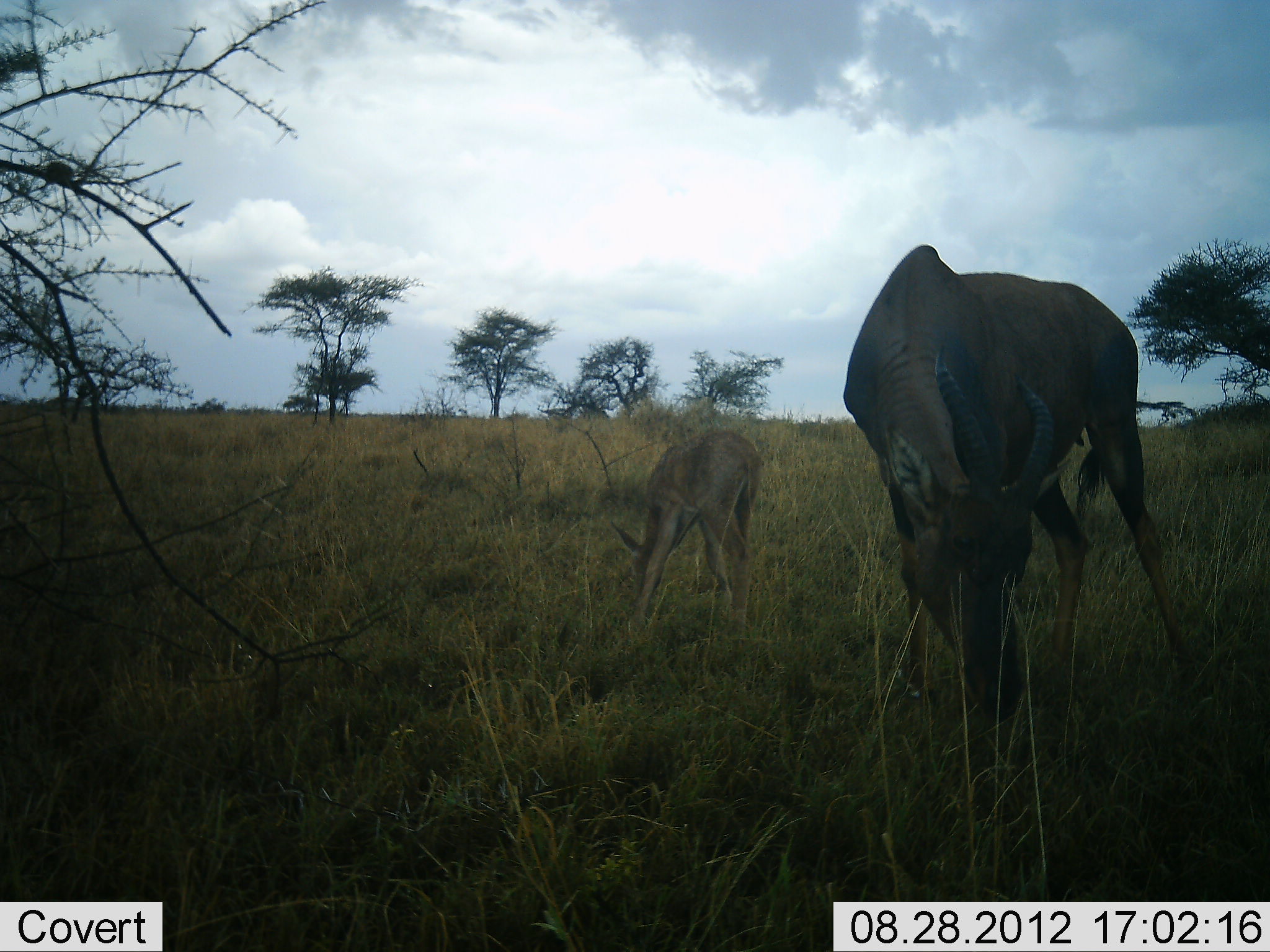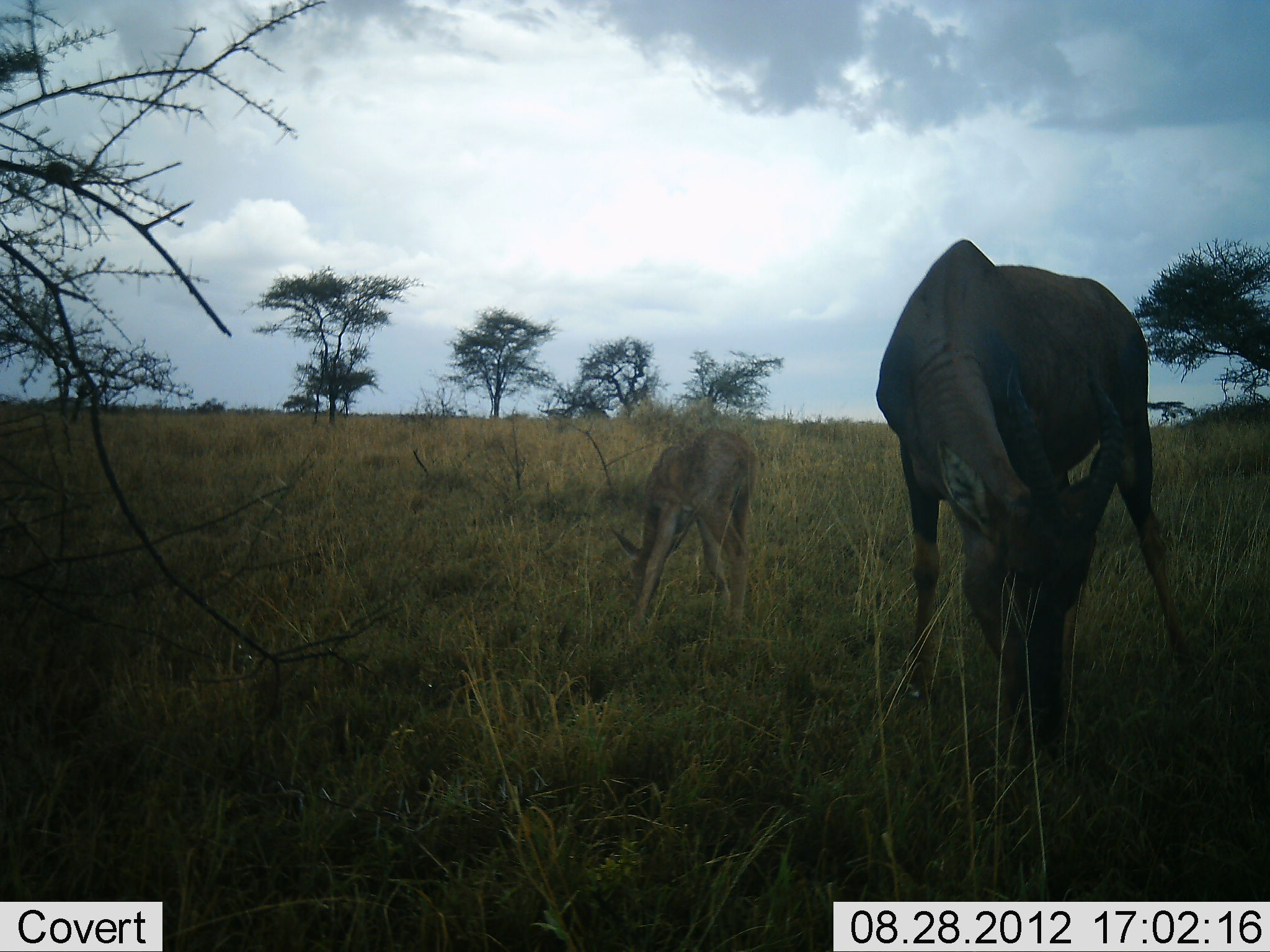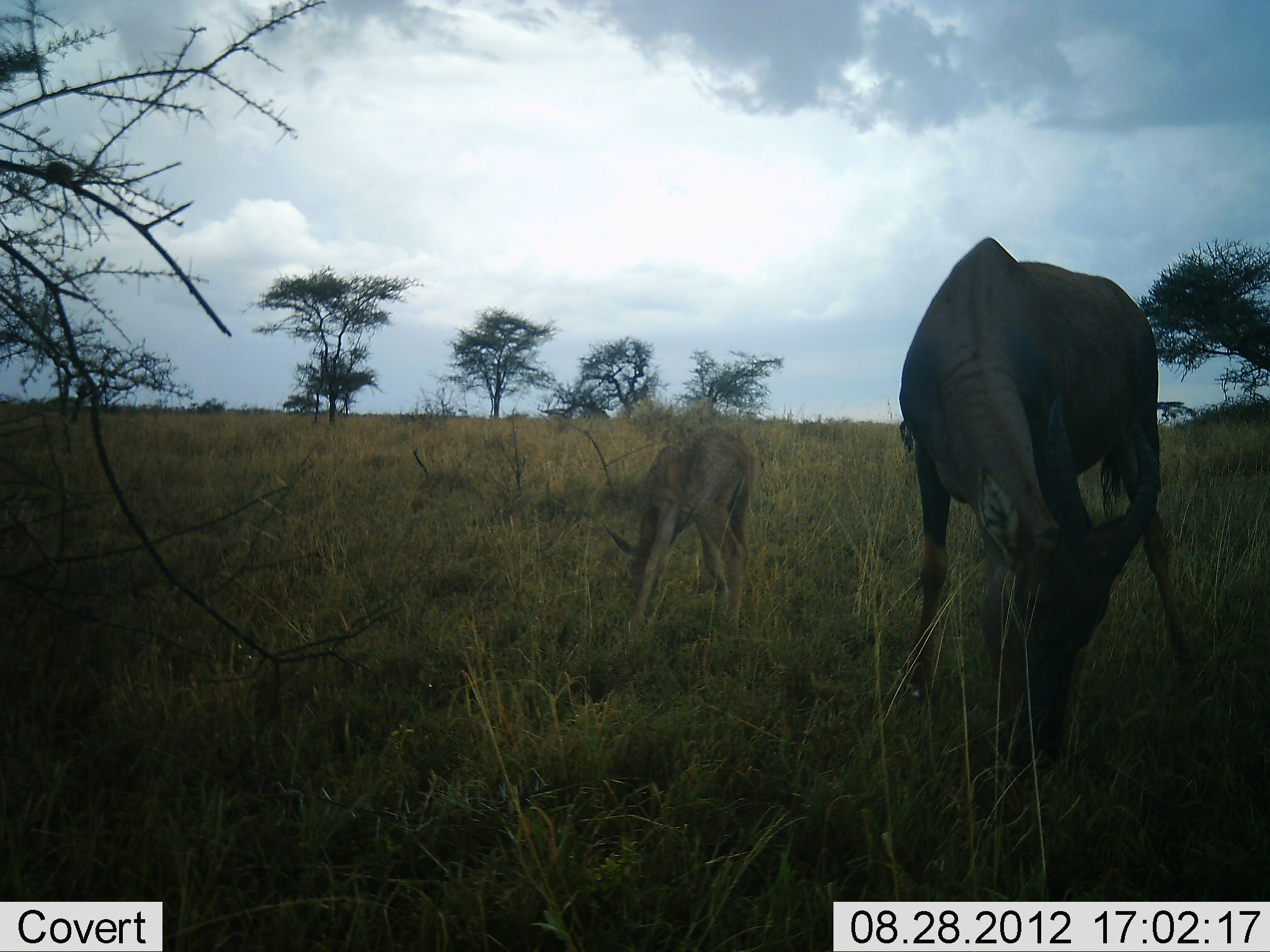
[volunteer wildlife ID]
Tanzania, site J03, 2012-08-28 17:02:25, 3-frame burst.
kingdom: Animalia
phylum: Chordata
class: Mammalia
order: Artiodactyla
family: Bovidae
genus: Damaliscus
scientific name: Damaliscus lunatus jimela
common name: topi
Topi (Damaliscus lunatus jimela), count 2. Behavior (volunteer vote fractions): standing 50%, resting 0%, moving 0%, interacting 0%. Young present (vote fraction): 100%. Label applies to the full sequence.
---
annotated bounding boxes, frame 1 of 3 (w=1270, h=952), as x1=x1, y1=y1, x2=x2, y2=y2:
animal: x1=842, y1=240, x2=1194, y2=751; x1=608, y1=423, x2=766, y2=647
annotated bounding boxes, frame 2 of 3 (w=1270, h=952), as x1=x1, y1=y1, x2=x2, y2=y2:
animal: x1=842, y1=240, x2=1189, y2=774; x1=608, y1=423, x2=757, y2=647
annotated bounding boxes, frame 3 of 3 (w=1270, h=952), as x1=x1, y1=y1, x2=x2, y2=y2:
animal: x1=842, y1=240, x2=1189, y2=774; x1=608, y1=423, x2=757, y2=647